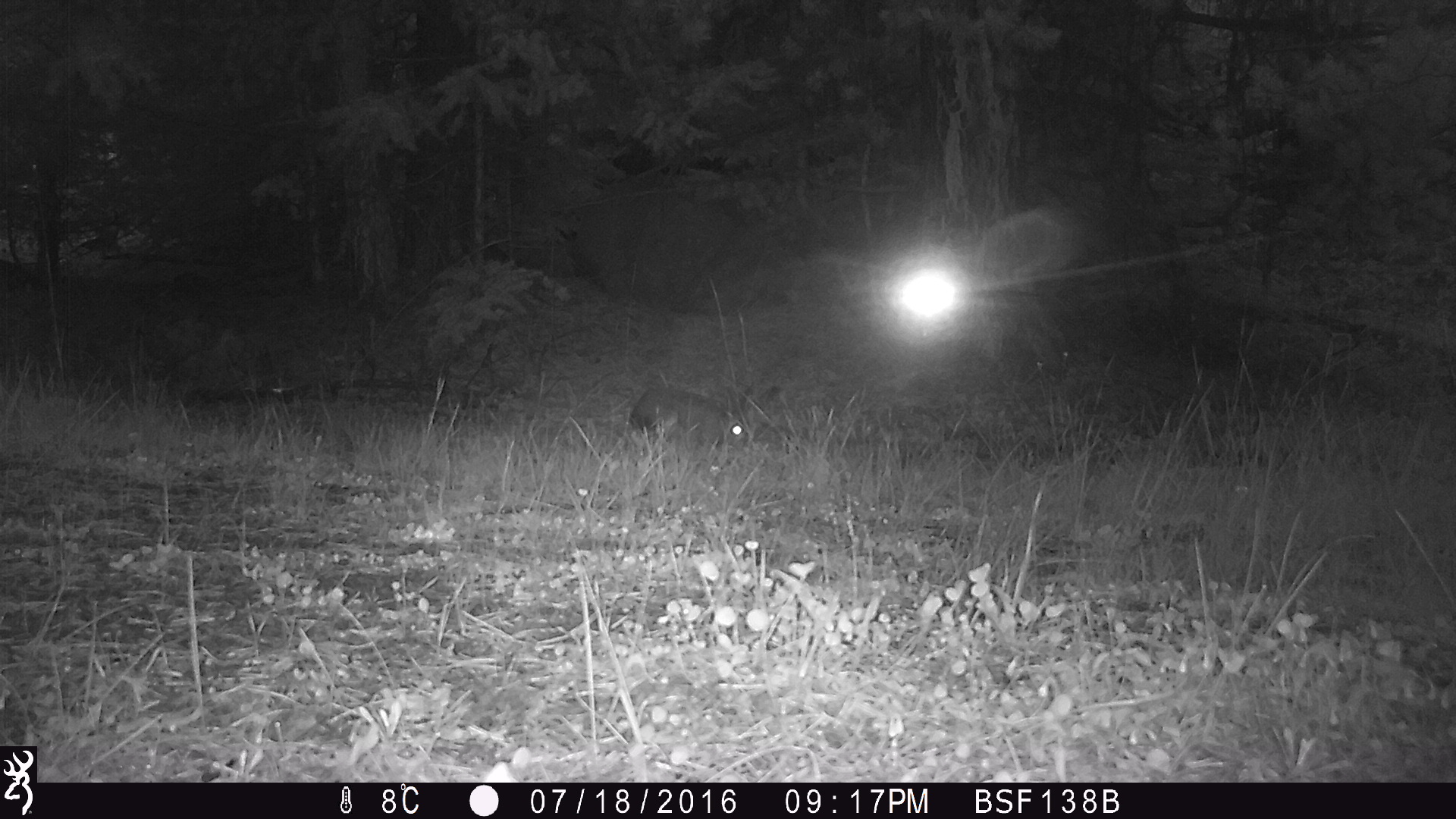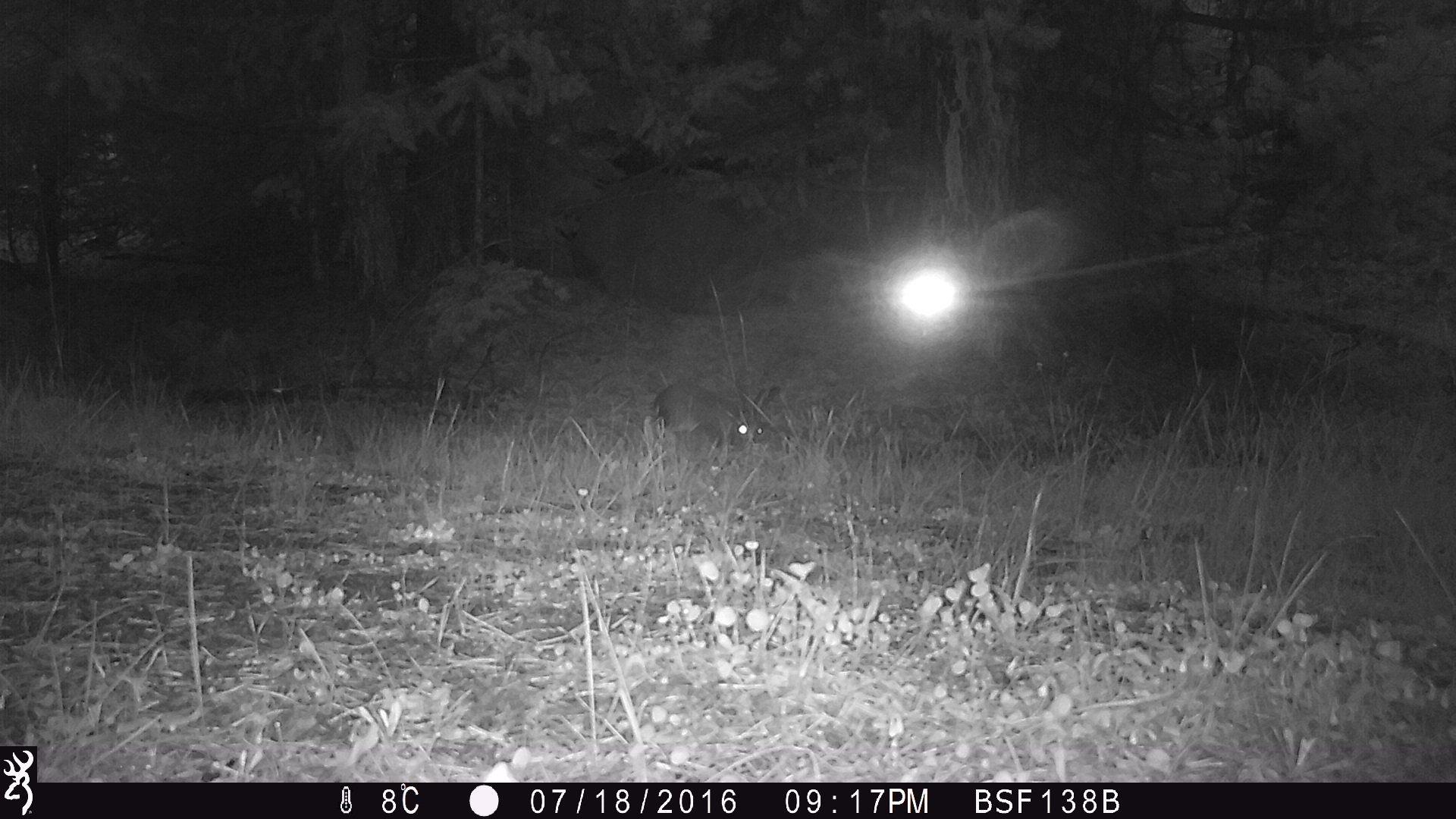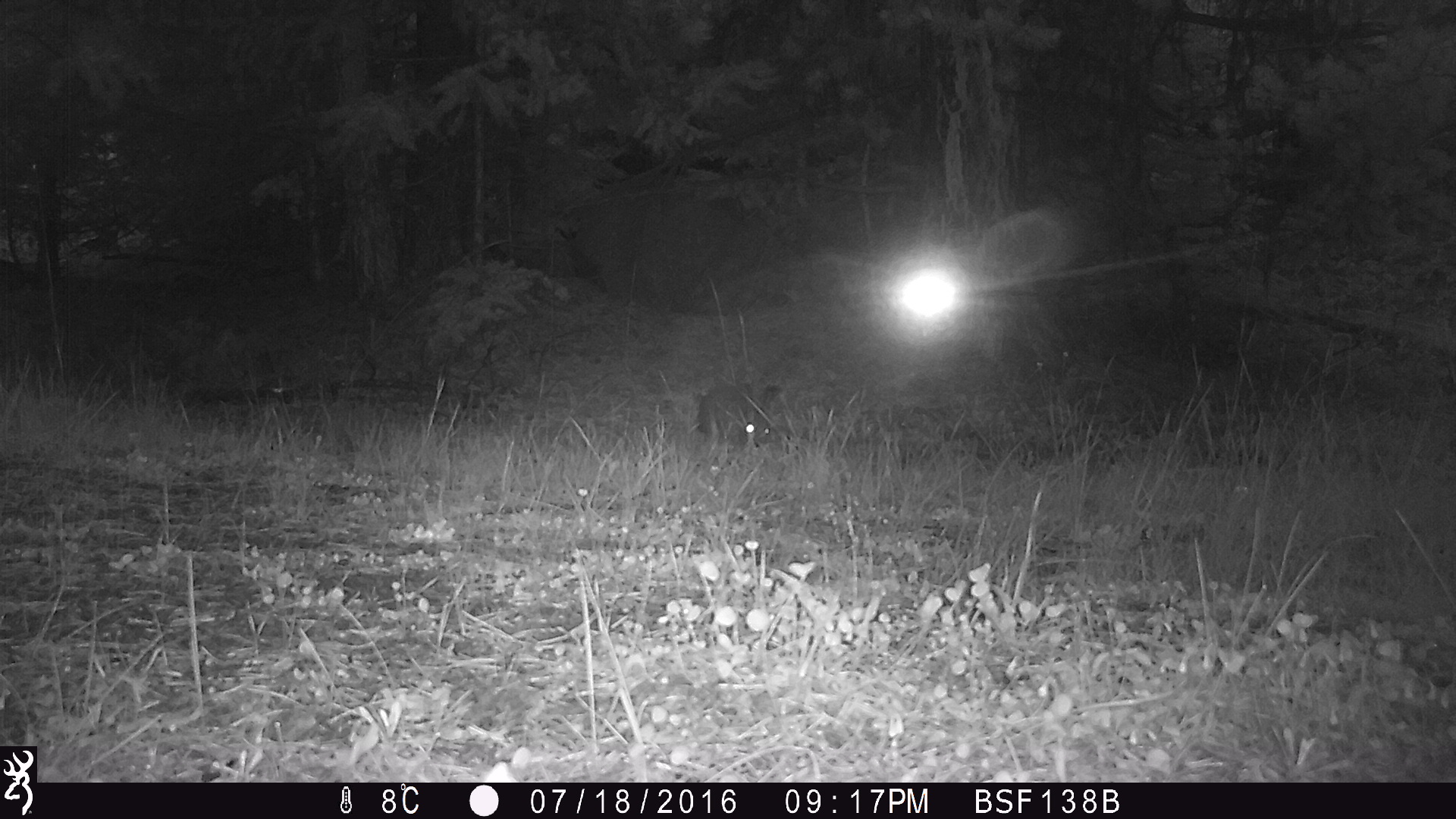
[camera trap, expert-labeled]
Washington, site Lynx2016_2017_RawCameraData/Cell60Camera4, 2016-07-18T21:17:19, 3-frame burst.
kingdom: Animalia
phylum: Chordata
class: Mammalia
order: Lagomorpha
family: Leporidae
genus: Lepus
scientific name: Lepus americanus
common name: snowshoe hare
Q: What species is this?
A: Lepus americanus (snowshoe hare).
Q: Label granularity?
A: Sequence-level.